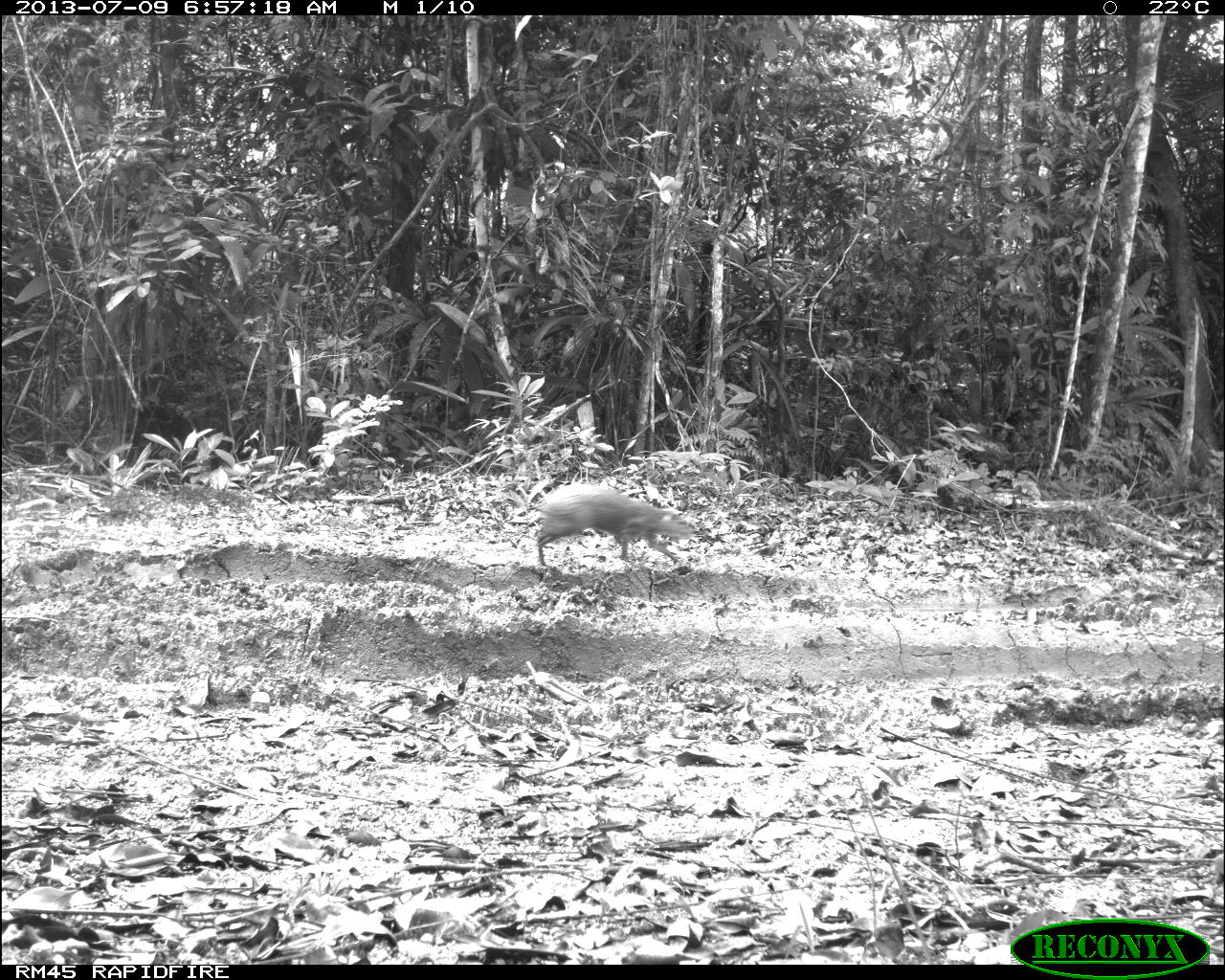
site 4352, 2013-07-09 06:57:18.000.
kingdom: Animalia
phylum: Chordata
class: Mammalia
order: Rodentia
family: Dasyproctidae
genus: Dasyprocta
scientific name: Dasyprocta punctata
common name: central american agouti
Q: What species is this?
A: Dasyprocta punctata (central american agouti).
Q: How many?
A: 1.